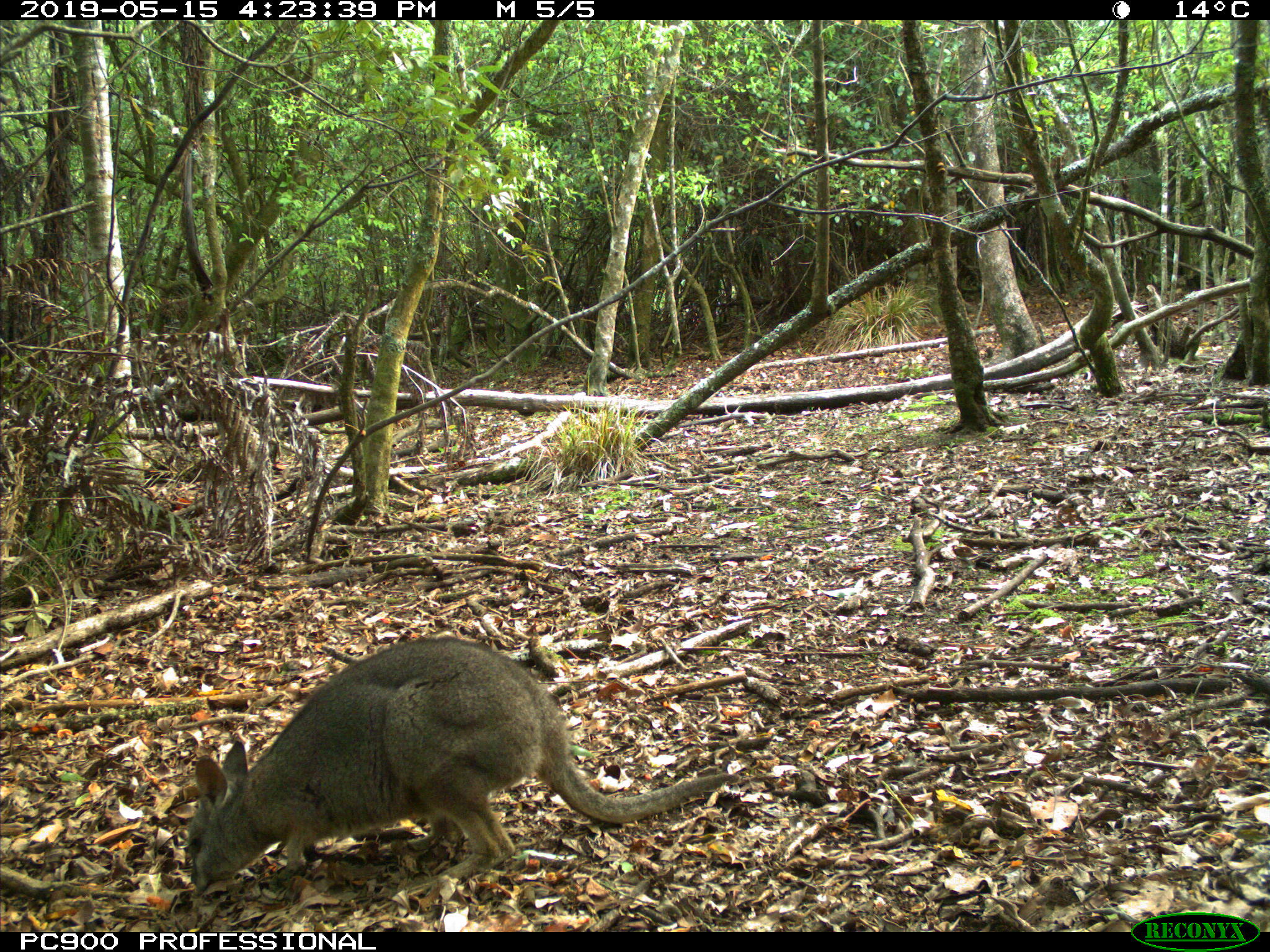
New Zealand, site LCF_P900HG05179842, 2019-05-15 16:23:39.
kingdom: Animalia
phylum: Chordata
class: Mammalia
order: Diprotodontia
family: Macropodidae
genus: Notamacropus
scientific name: Notamacropus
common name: wallaby